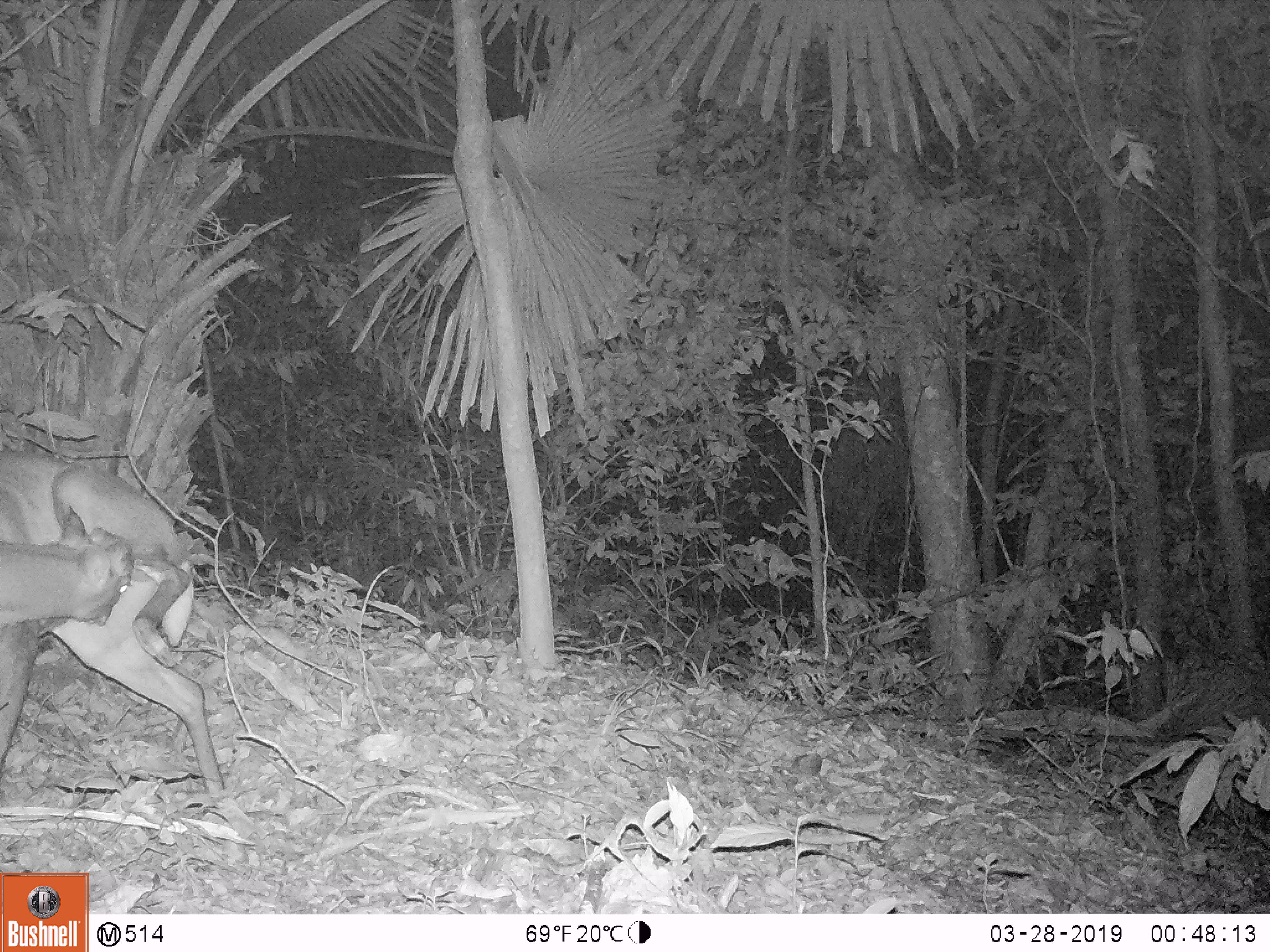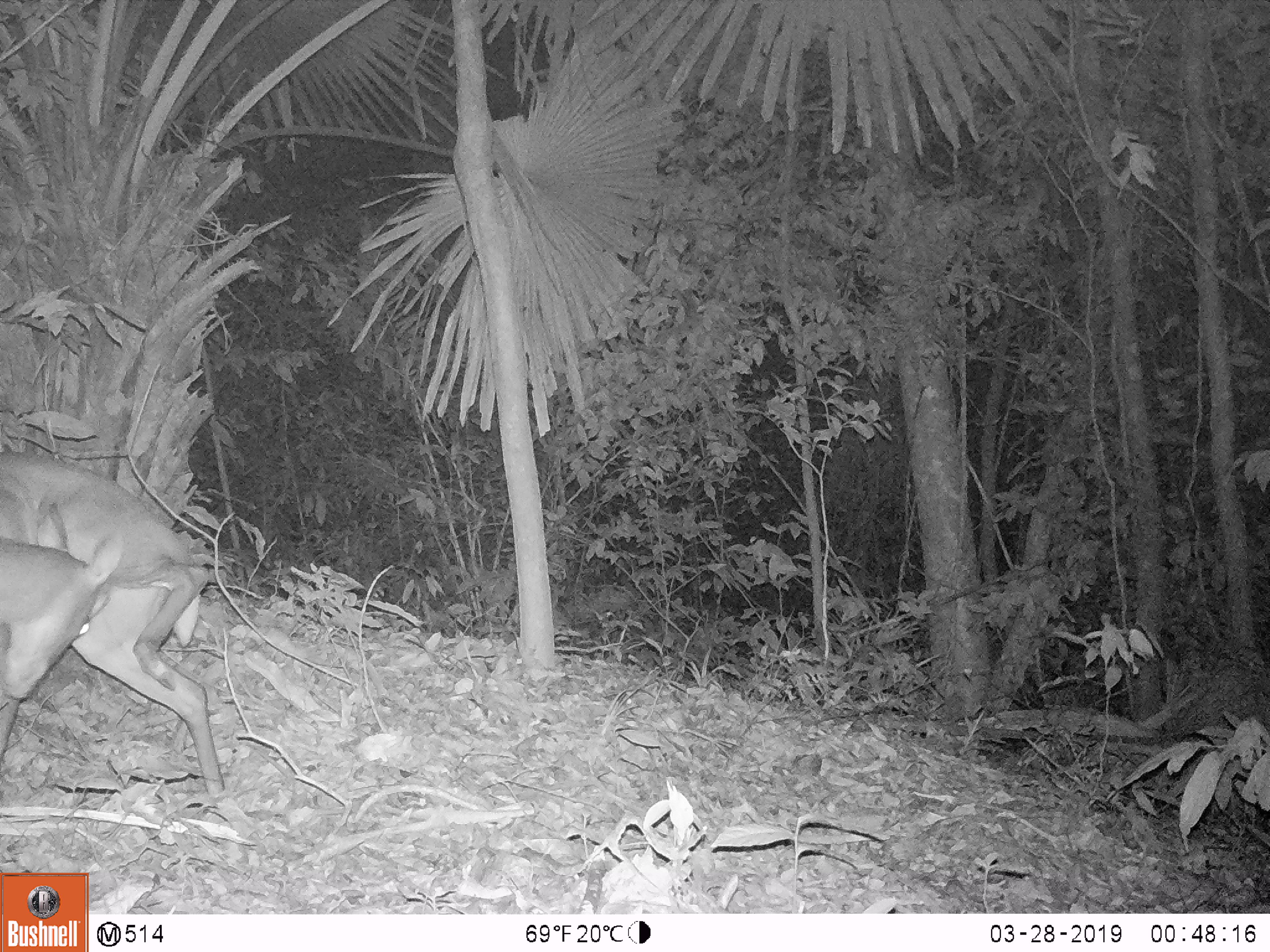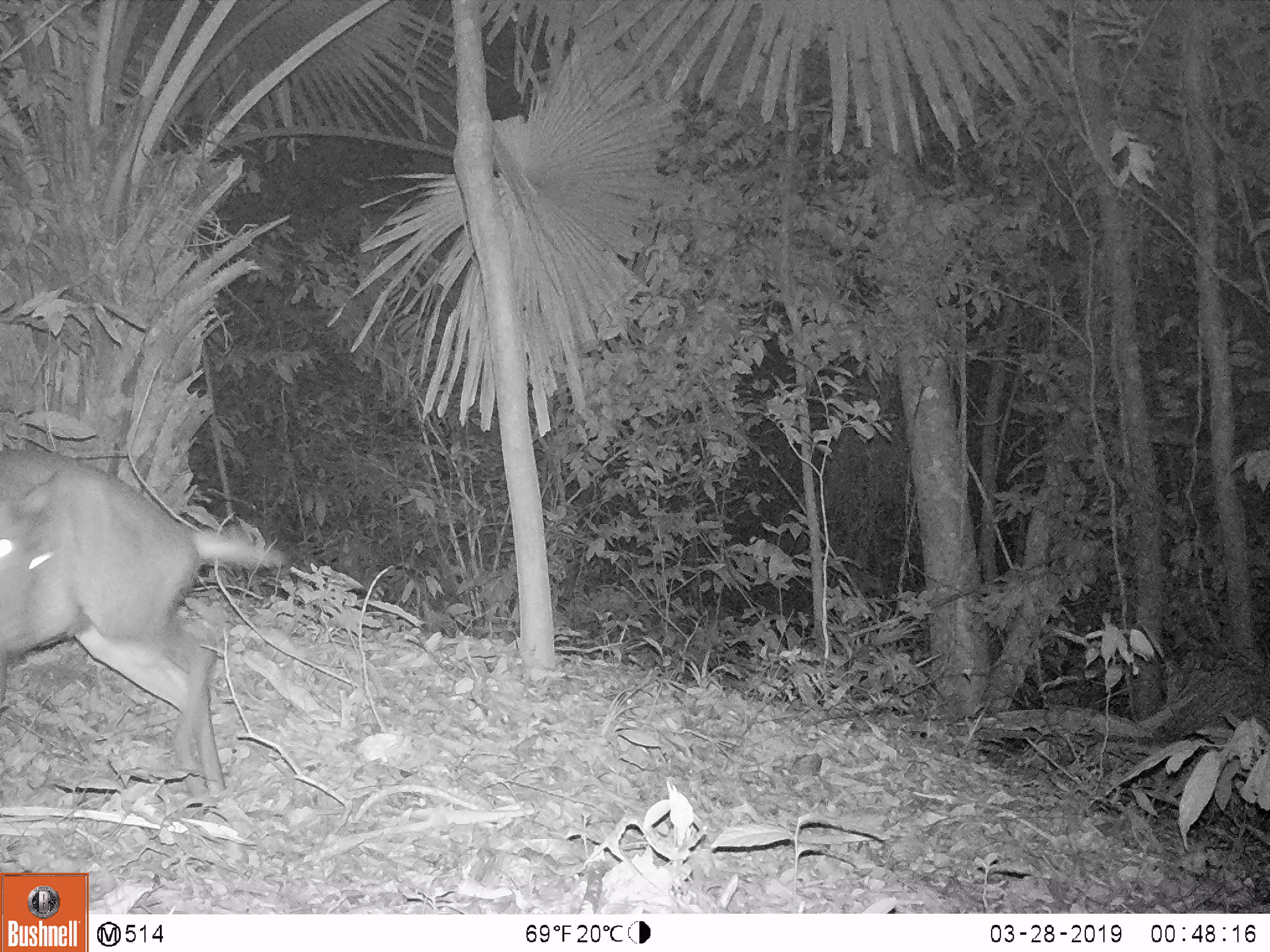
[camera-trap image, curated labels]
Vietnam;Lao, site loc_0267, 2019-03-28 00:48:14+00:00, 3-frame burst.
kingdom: Animalia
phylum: Chordata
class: Mammalia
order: Artiodactyla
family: Cervidae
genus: Muntiacus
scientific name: Muntiacus rooseveltorum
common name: roosevelt's muntjac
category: roosevelts muntjac group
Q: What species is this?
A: Roosevelts muntjac group (roosevelt's muntjac) (Muntiacus rooseveltorum).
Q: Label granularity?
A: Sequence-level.